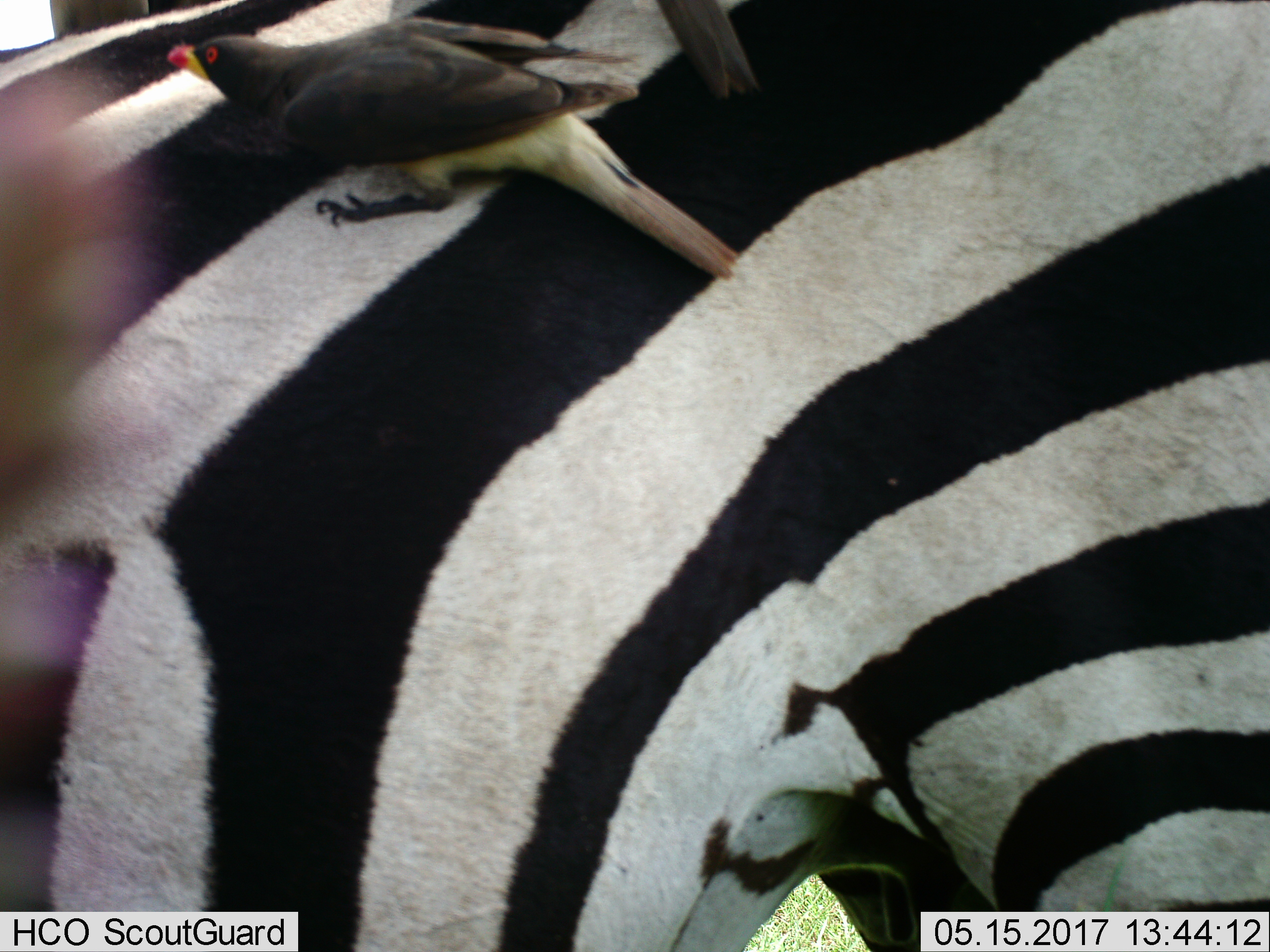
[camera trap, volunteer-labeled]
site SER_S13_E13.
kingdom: Animalia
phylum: Chordata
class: Aves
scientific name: Aves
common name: bird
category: birdother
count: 2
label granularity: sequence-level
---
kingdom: Animalia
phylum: Chordata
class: Mammalia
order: Perissodactyla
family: Equidae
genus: Equus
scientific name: Equus quagga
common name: plains zebra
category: zebraplains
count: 1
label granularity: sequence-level